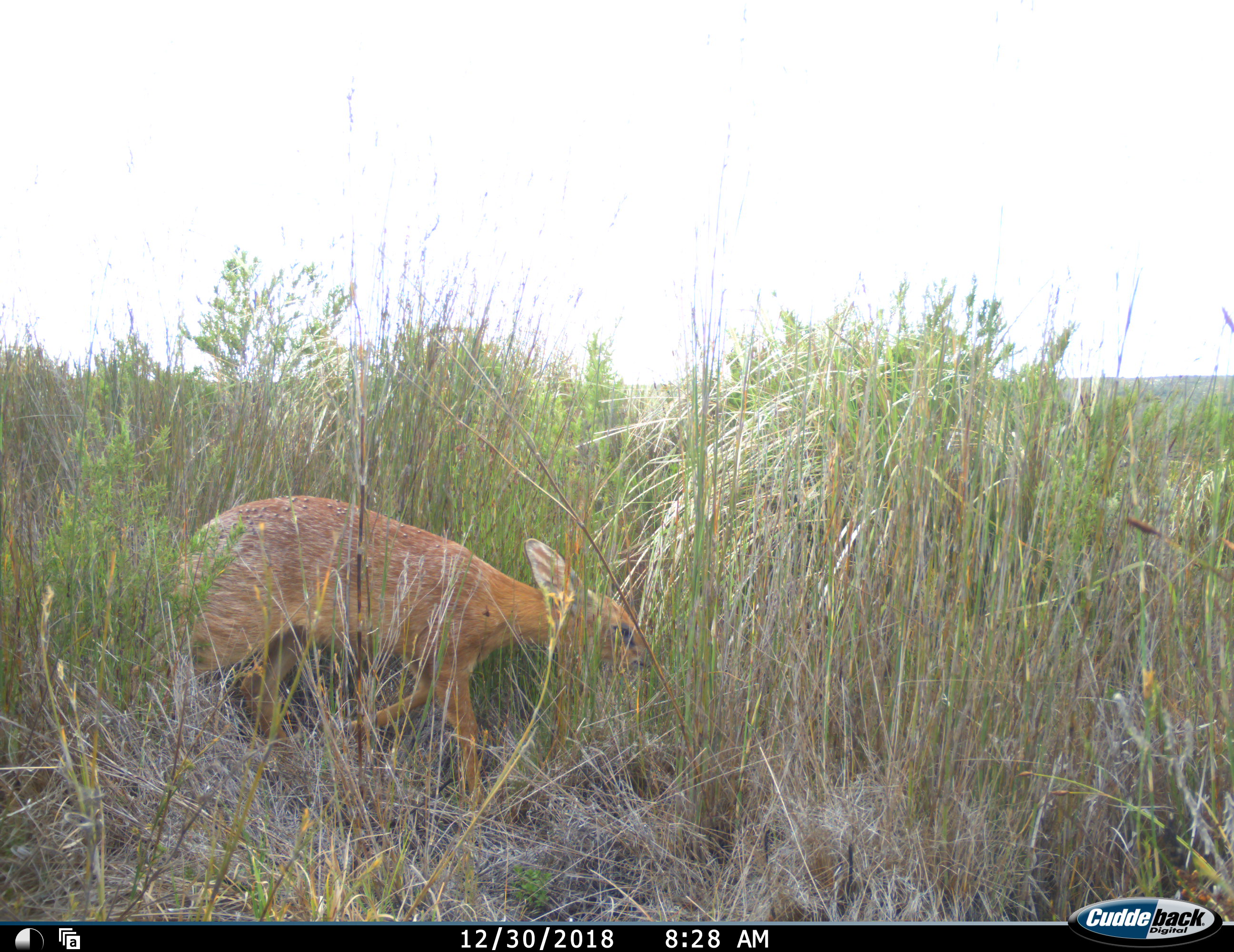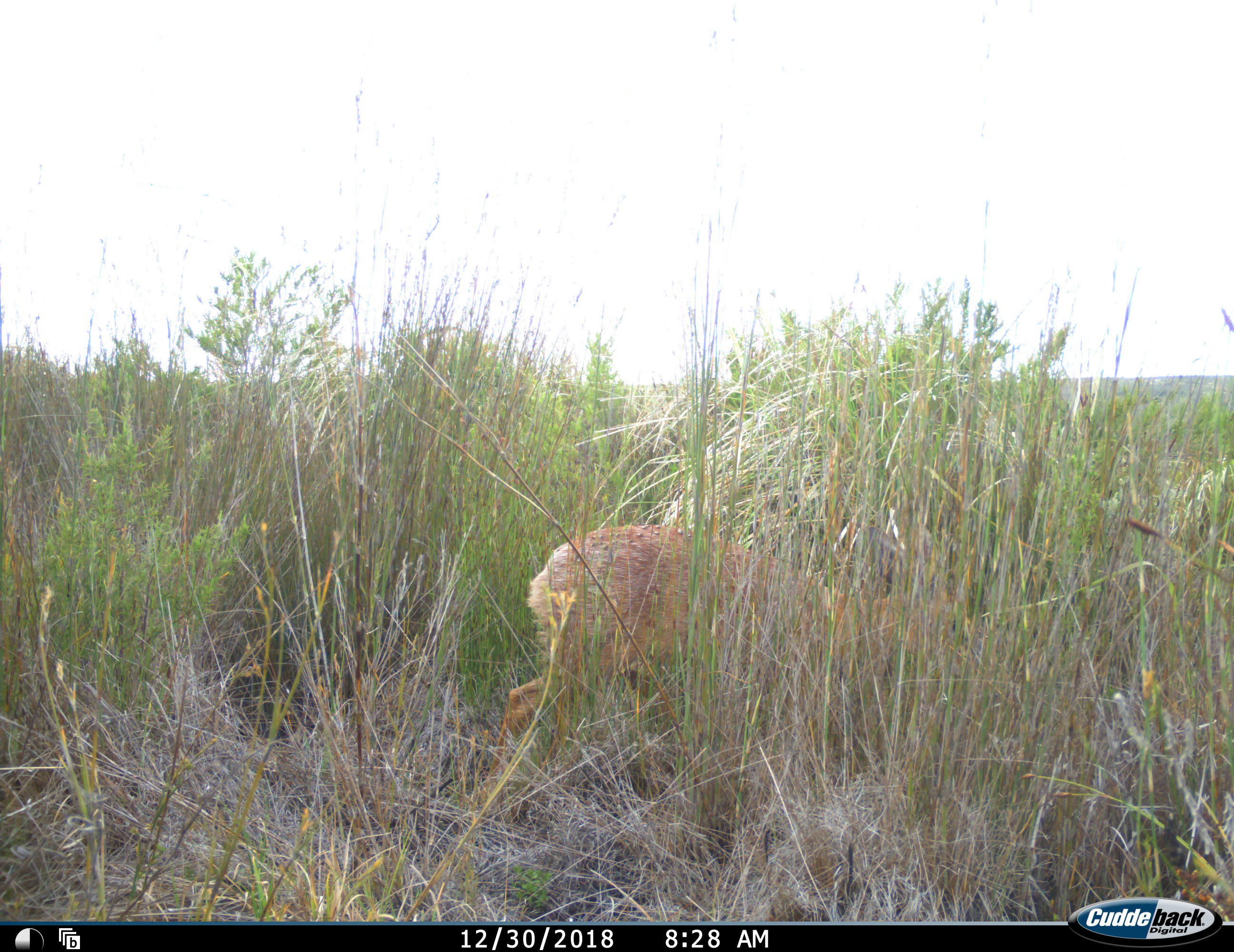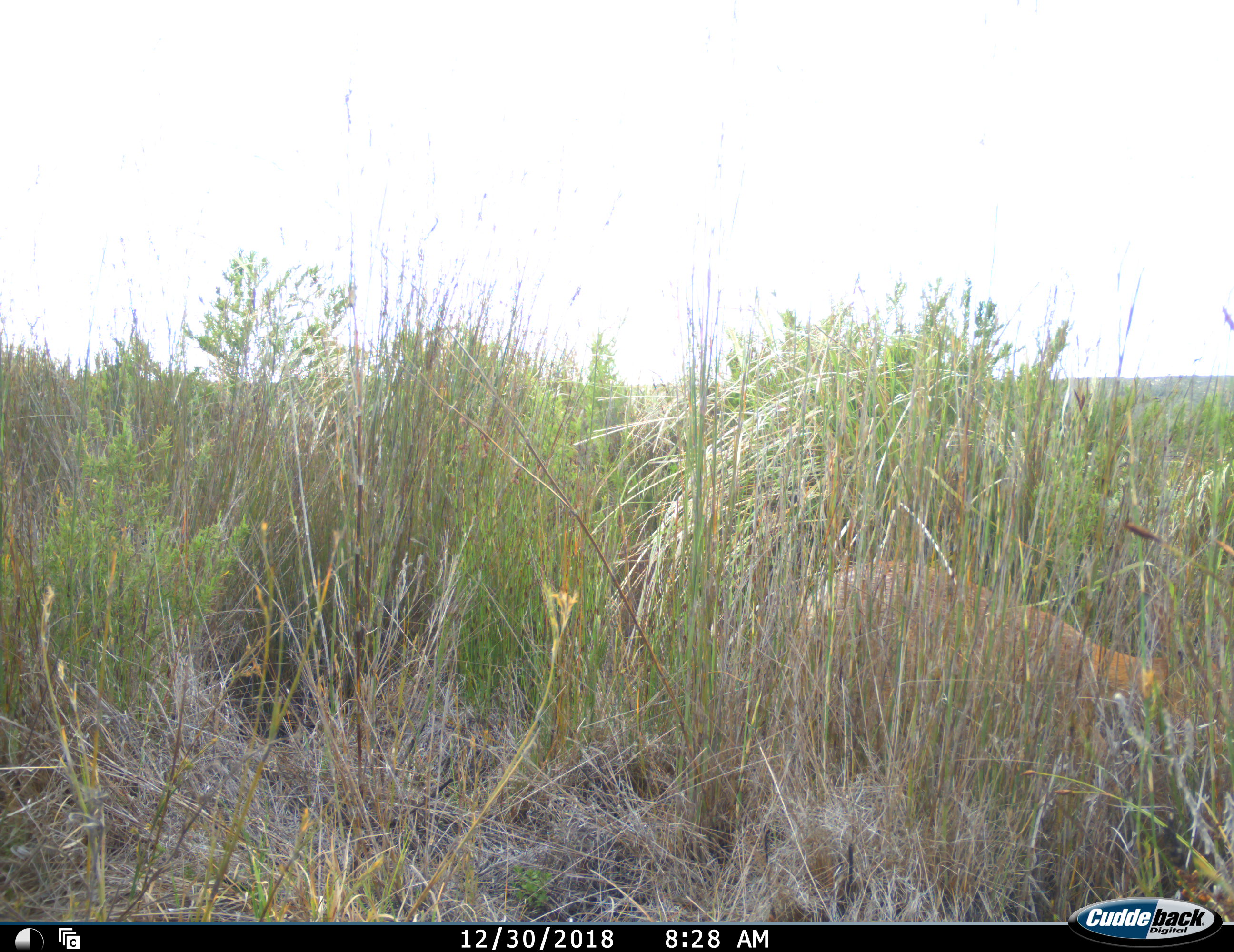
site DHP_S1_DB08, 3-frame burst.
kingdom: Animalia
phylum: Chordata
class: Mammalia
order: Artiodactyla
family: Bovidae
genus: Raphicerus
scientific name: Raphicerus melanotis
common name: grysbok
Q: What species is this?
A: Grysbok (Raphicerus melanotis).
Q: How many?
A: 1.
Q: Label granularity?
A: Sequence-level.